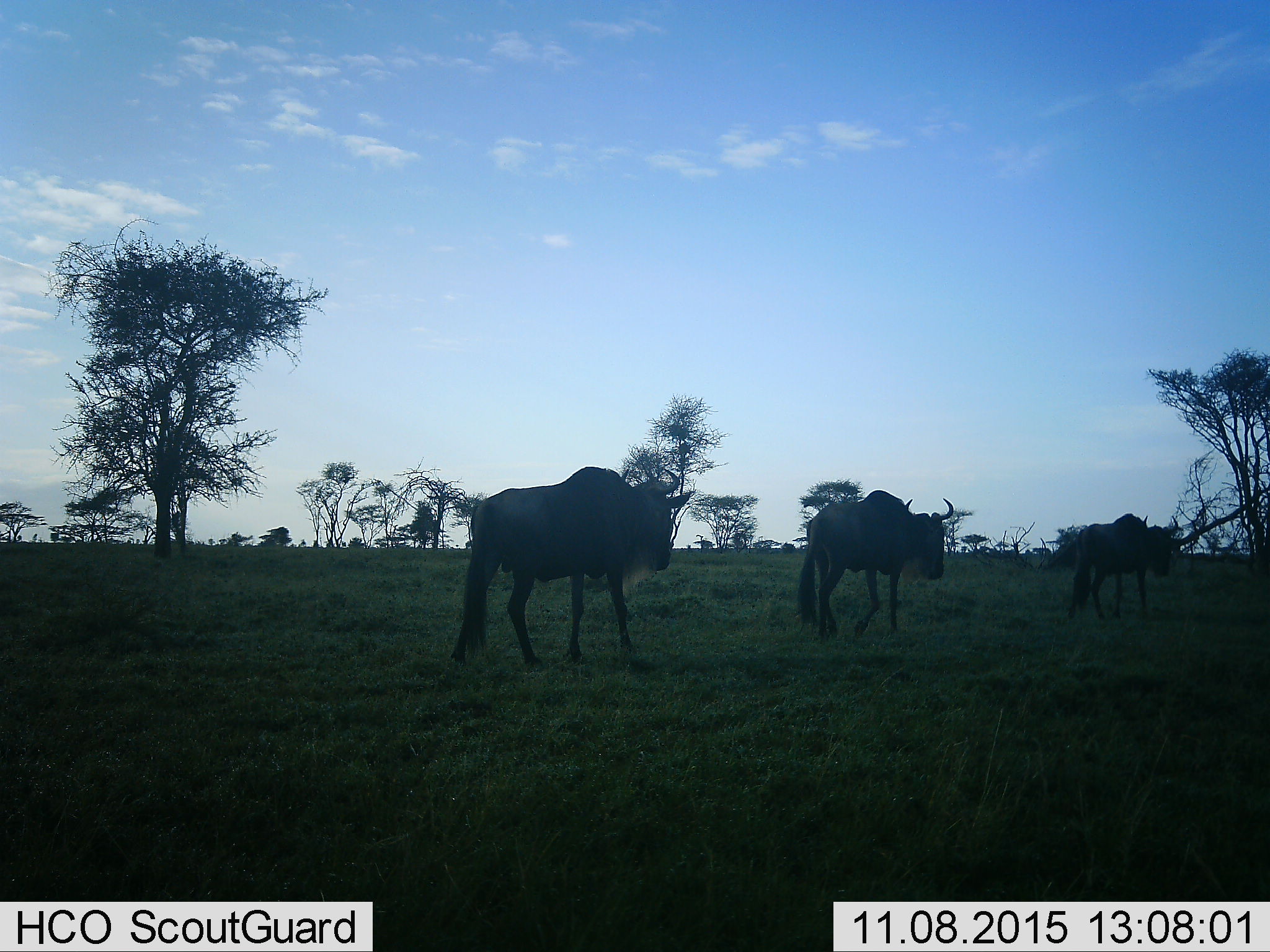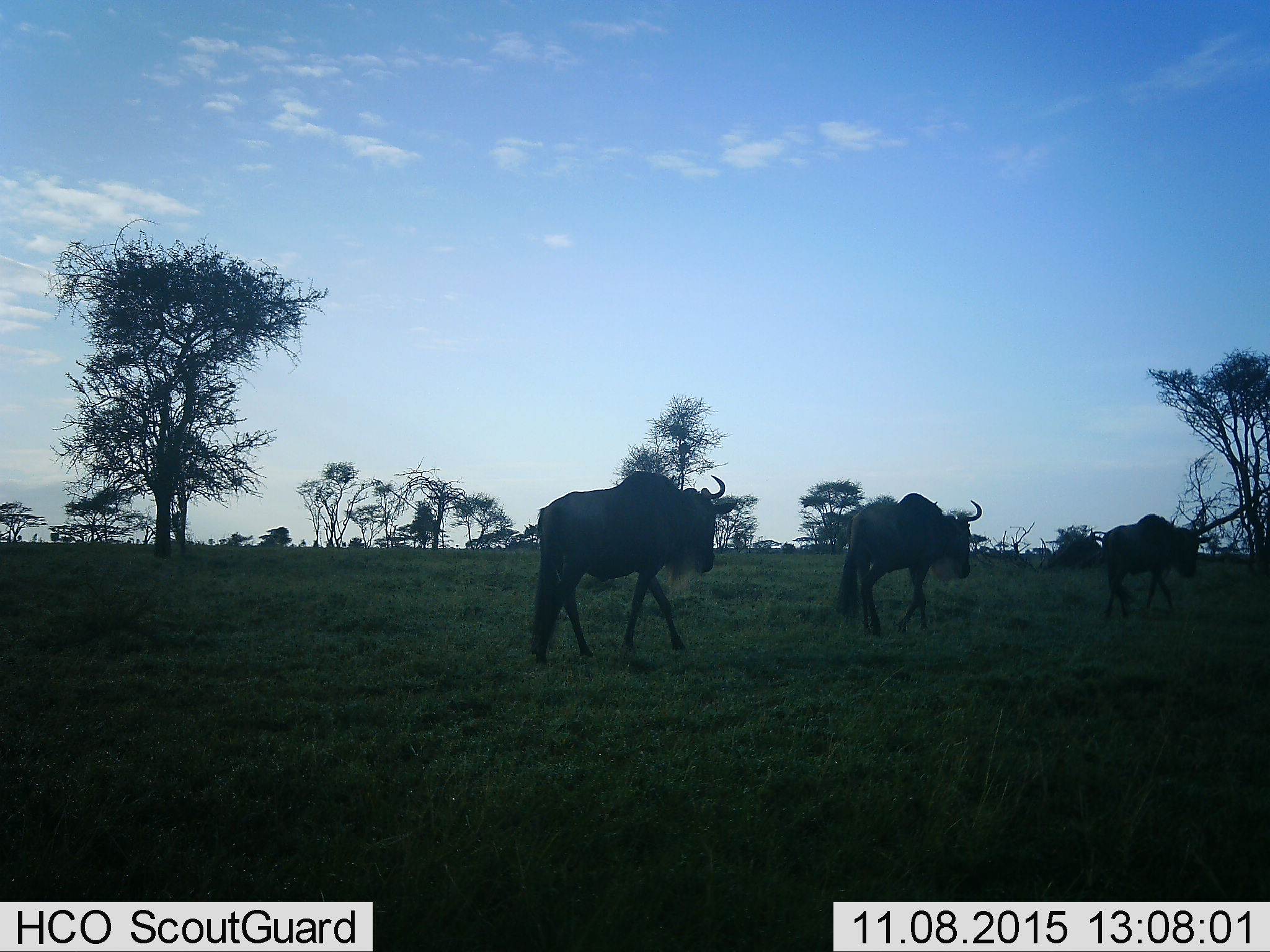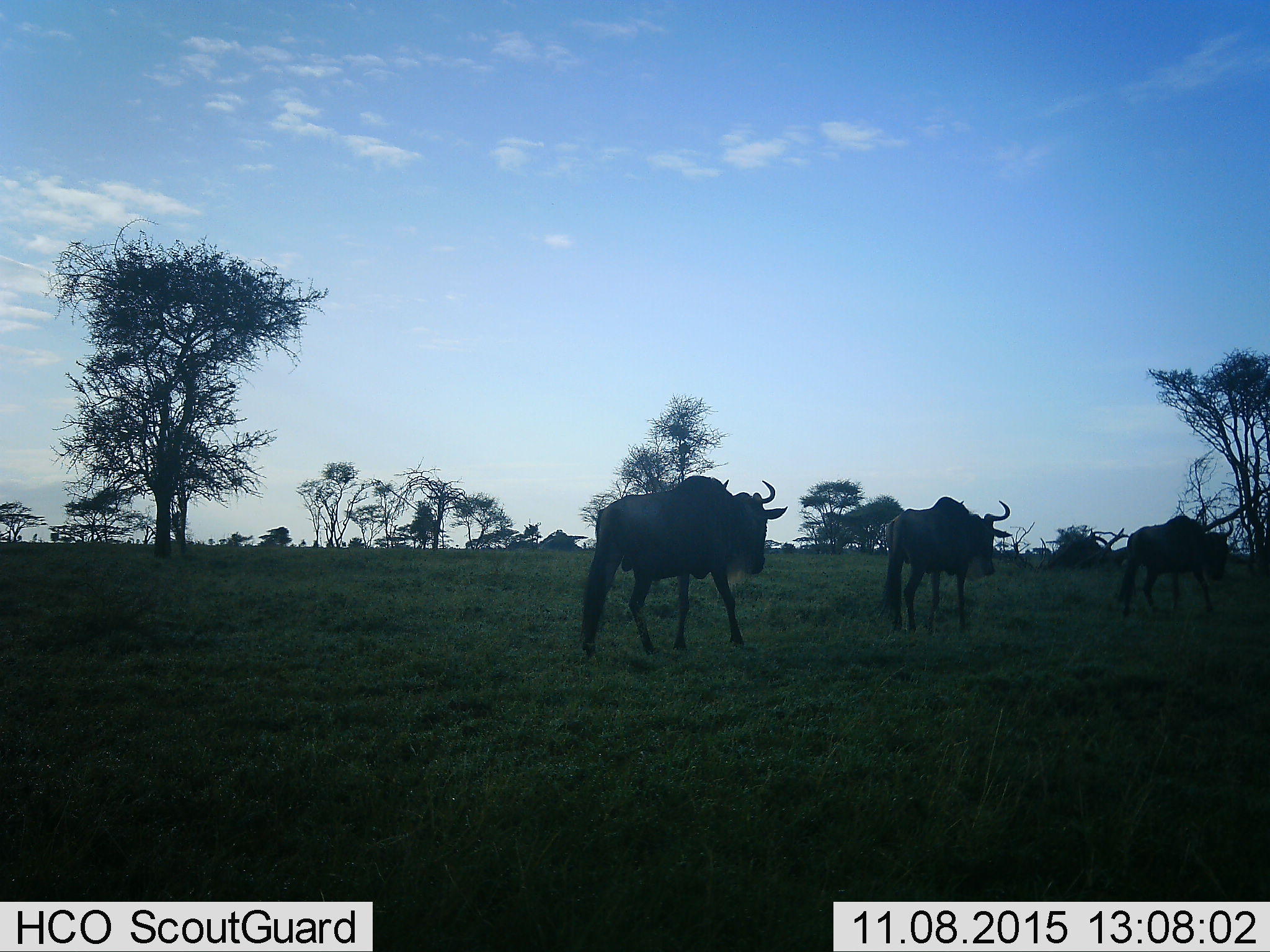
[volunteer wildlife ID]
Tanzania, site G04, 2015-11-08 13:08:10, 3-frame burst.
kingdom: Animalia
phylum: Chordata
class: Mammalia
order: Artiodactyla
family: Bovidae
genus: Connochaetes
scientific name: Connochaetes taurinus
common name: blue wildebeest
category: wildebeest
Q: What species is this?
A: Wildebeest (blue wildebeest) (Connochaetes taurinus).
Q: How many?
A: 3.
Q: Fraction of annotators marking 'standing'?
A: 5%.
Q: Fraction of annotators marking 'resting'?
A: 0%.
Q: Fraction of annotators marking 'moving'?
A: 100%.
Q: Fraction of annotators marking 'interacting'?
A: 0%.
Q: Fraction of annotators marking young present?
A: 11%.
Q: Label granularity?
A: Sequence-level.